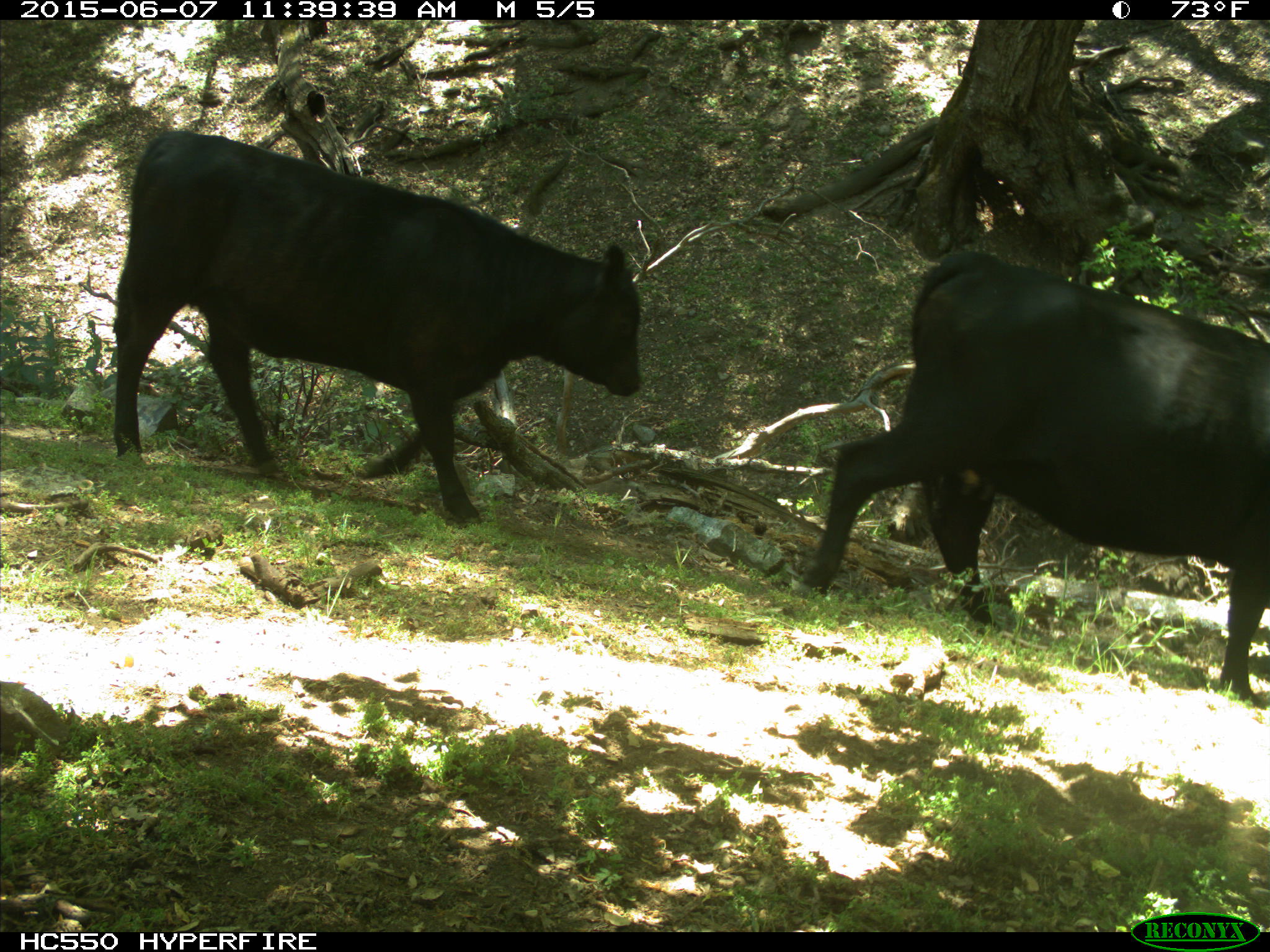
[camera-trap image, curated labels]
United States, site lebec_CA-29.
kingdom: Animalia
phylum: Chordata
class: Mammalia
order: Artiodactyla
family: Bovidae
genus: Bos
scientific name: Bos taurus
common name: domestic cow